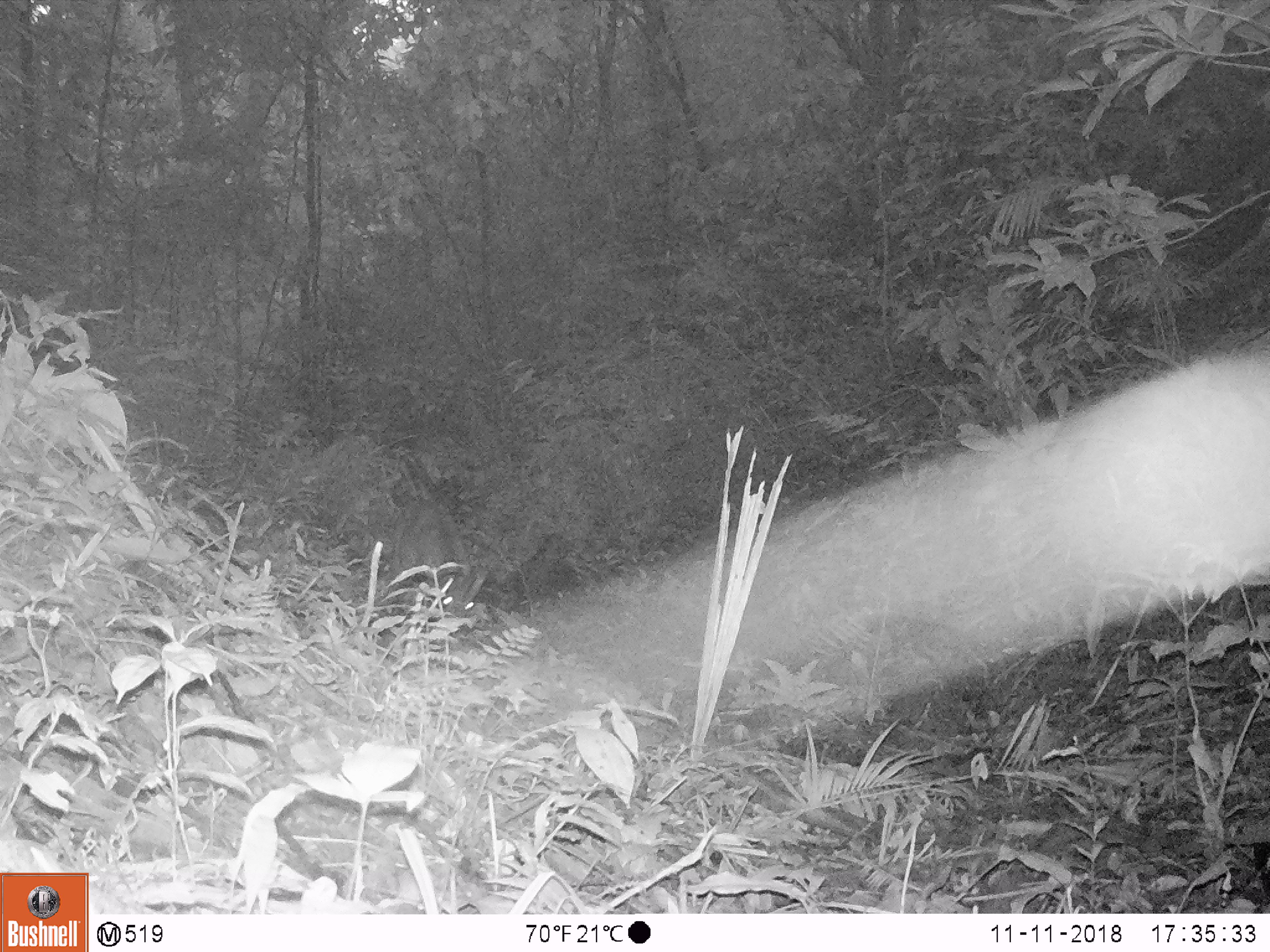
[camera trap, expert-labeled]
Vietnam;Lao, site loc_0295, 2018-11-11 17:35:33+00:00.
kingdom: Animalia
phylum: Chordata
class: Mammalia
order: Artiodactyla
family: Cervidae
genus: Muntiacus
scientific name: Muntiacus vuquangensis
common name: large-antlered muntjac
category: large antlered muntjac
Large antlered muntjac (large-antlered muntjac) (Muntiacus vuquangensis). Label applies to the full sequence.